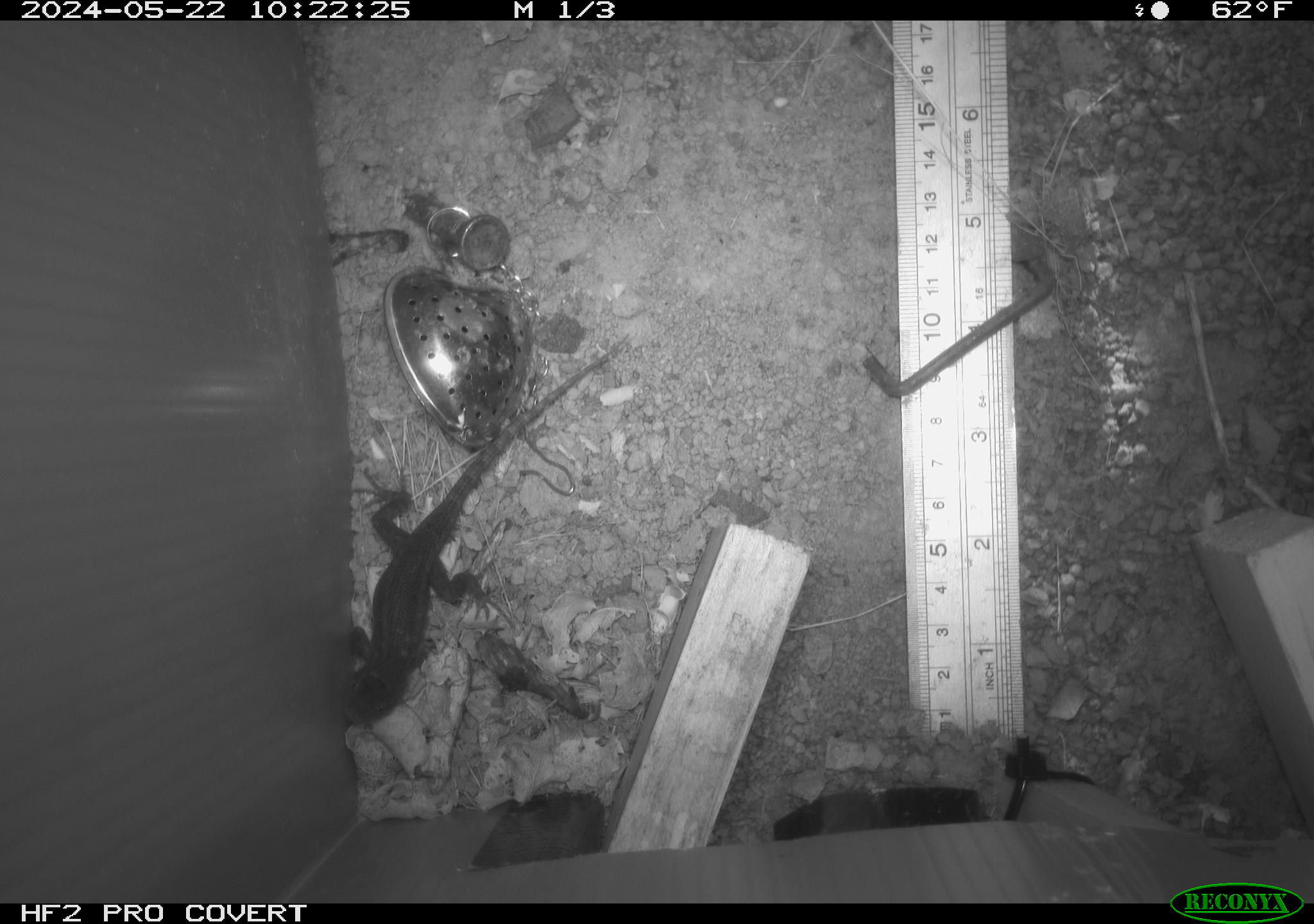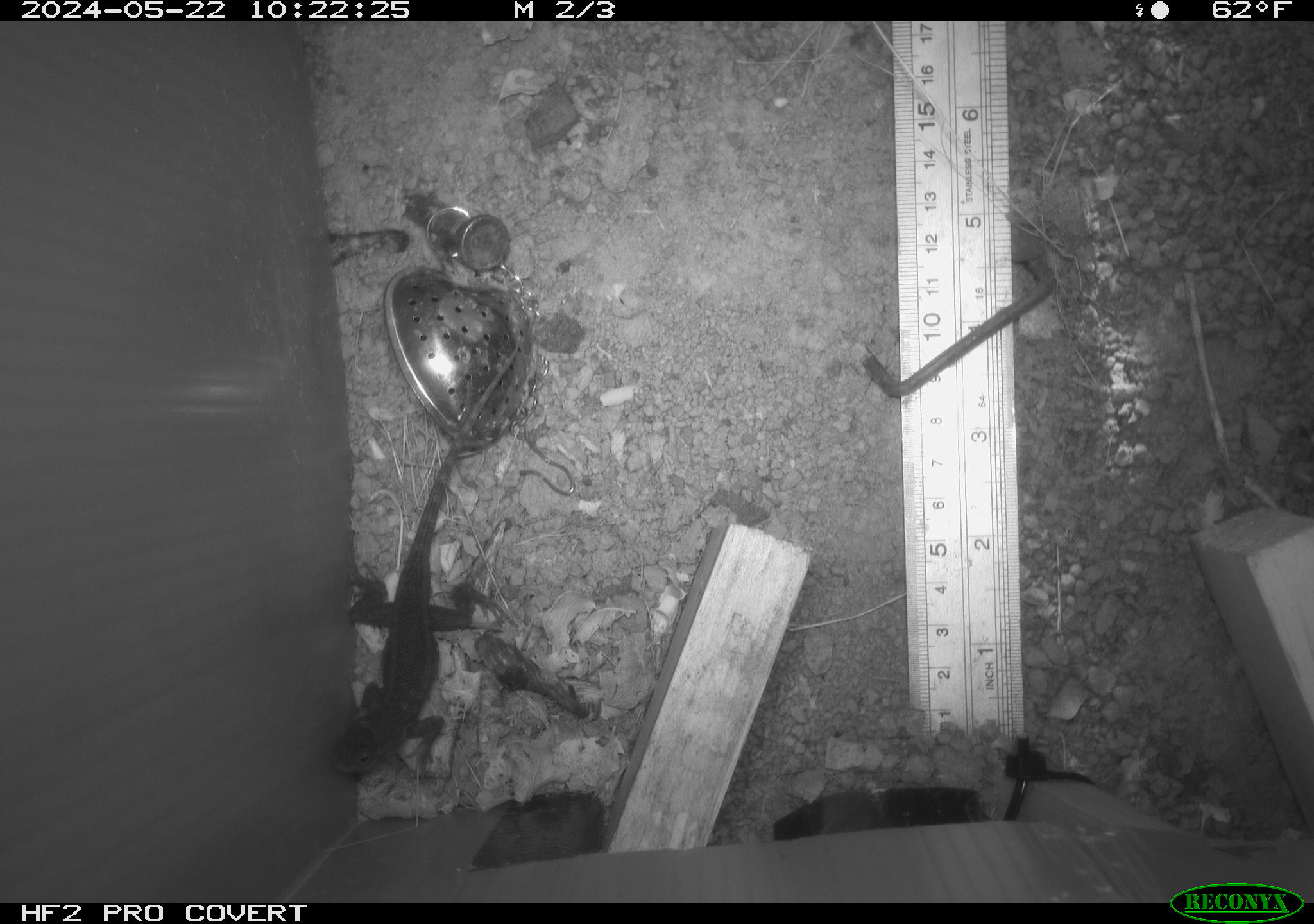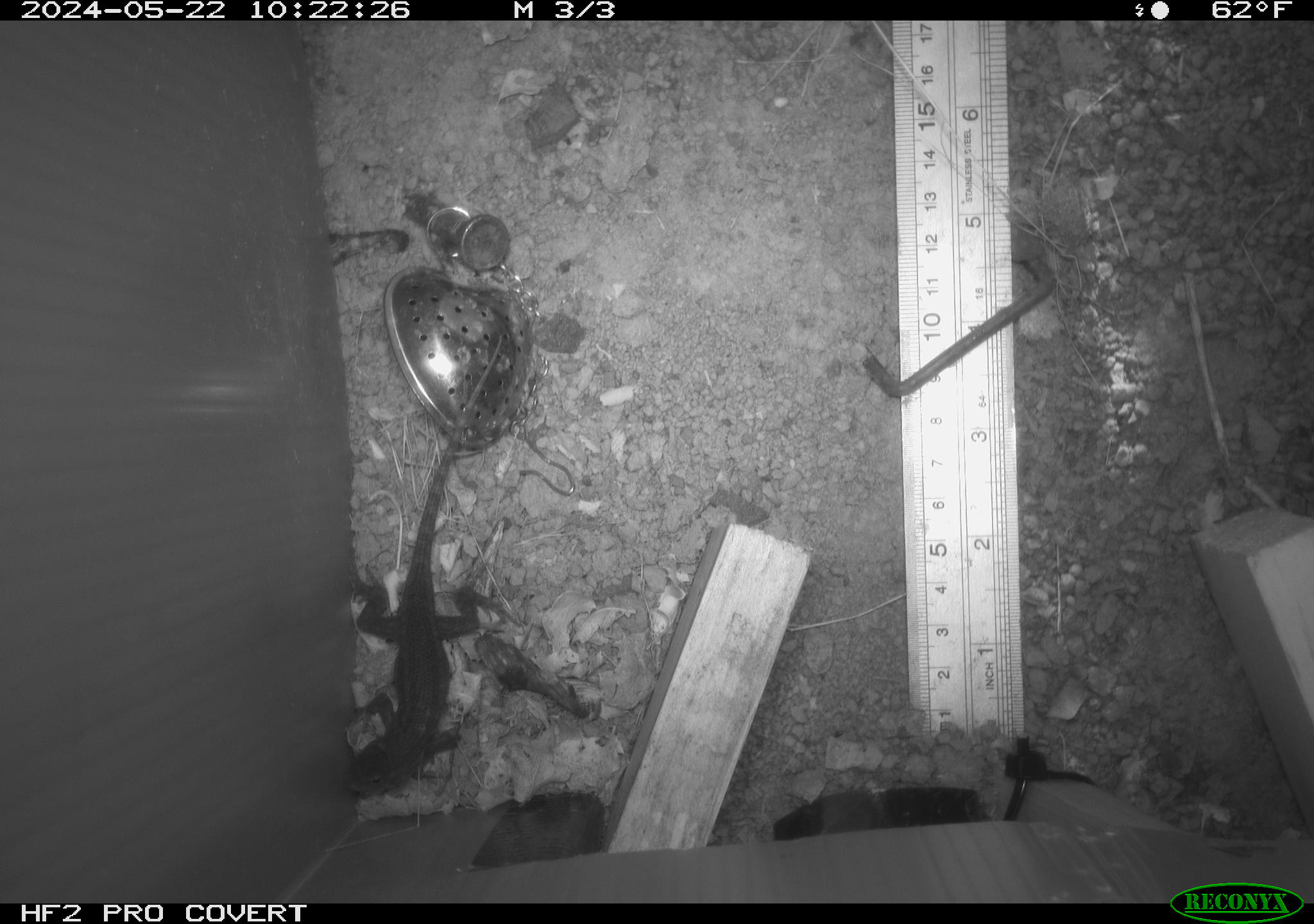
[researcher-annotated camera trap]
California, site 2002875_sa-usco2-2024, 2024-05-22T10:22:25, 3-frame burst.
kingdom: Animalia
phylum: Chordata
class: Reptilia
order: Squamata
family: Phrynosomatidae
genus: Sceloporus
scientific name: Sceloporus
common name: spiny lizards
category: sceloporus species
Sceloporus species (spiny lizards) (Sceloporus).